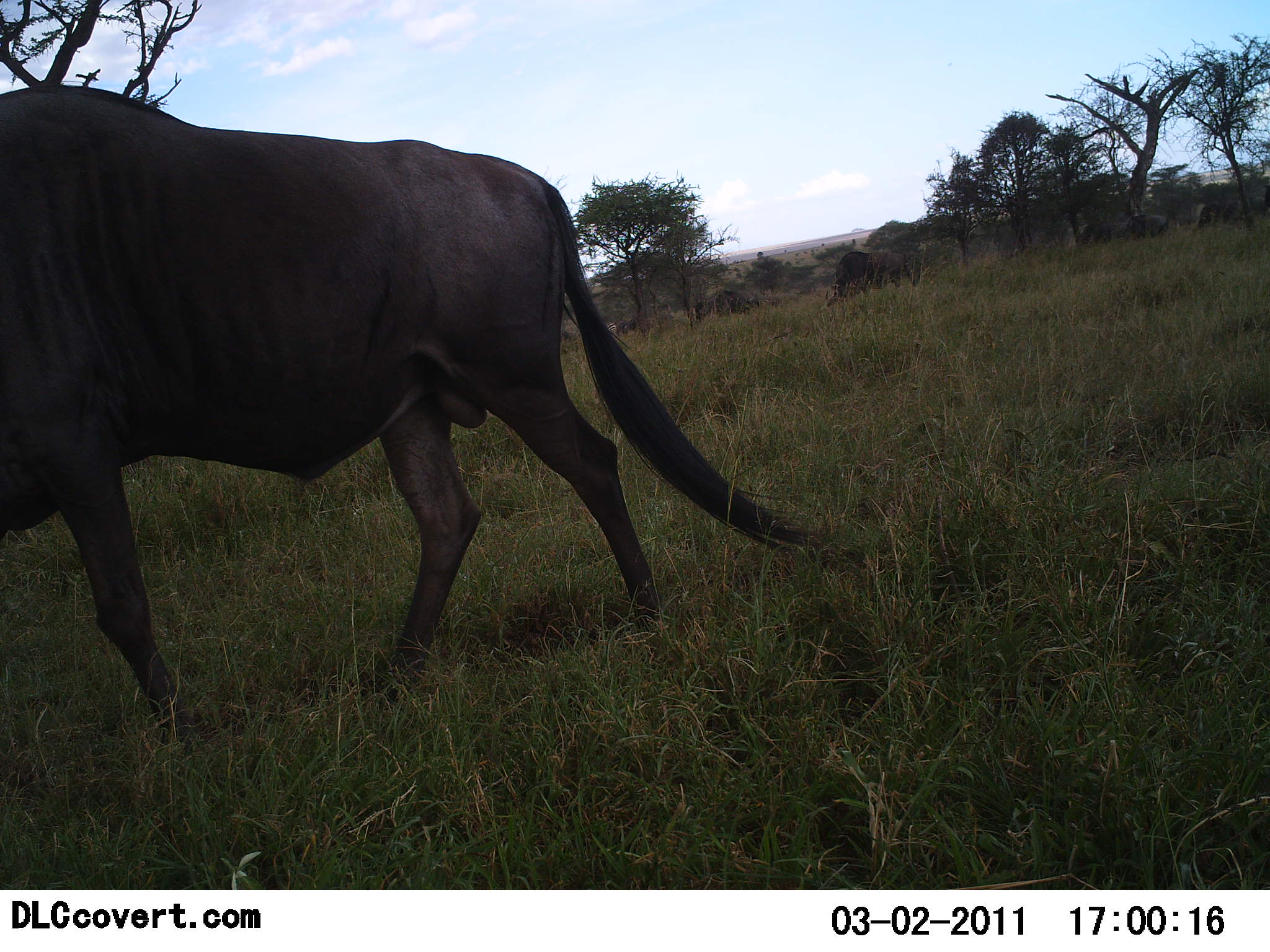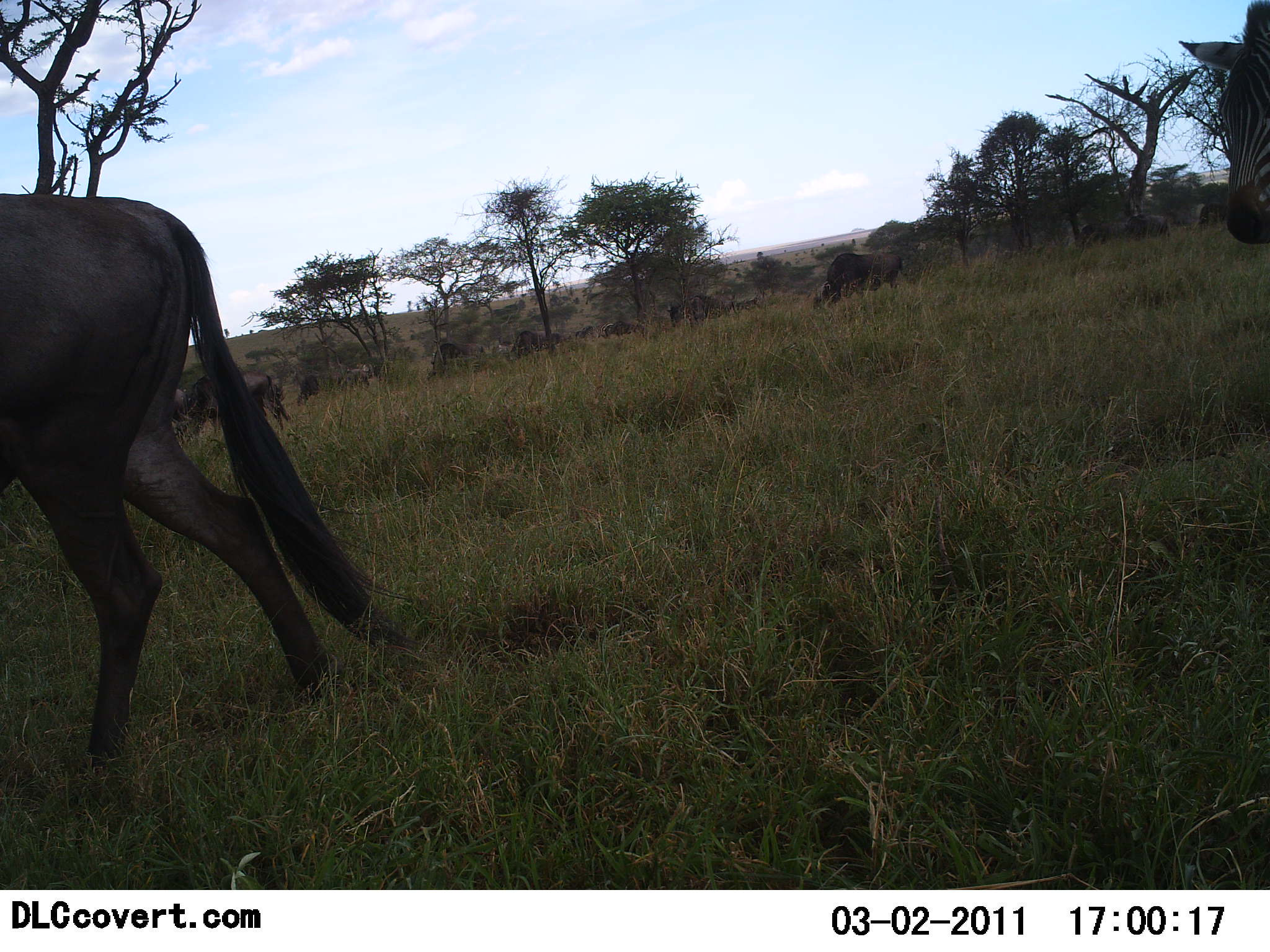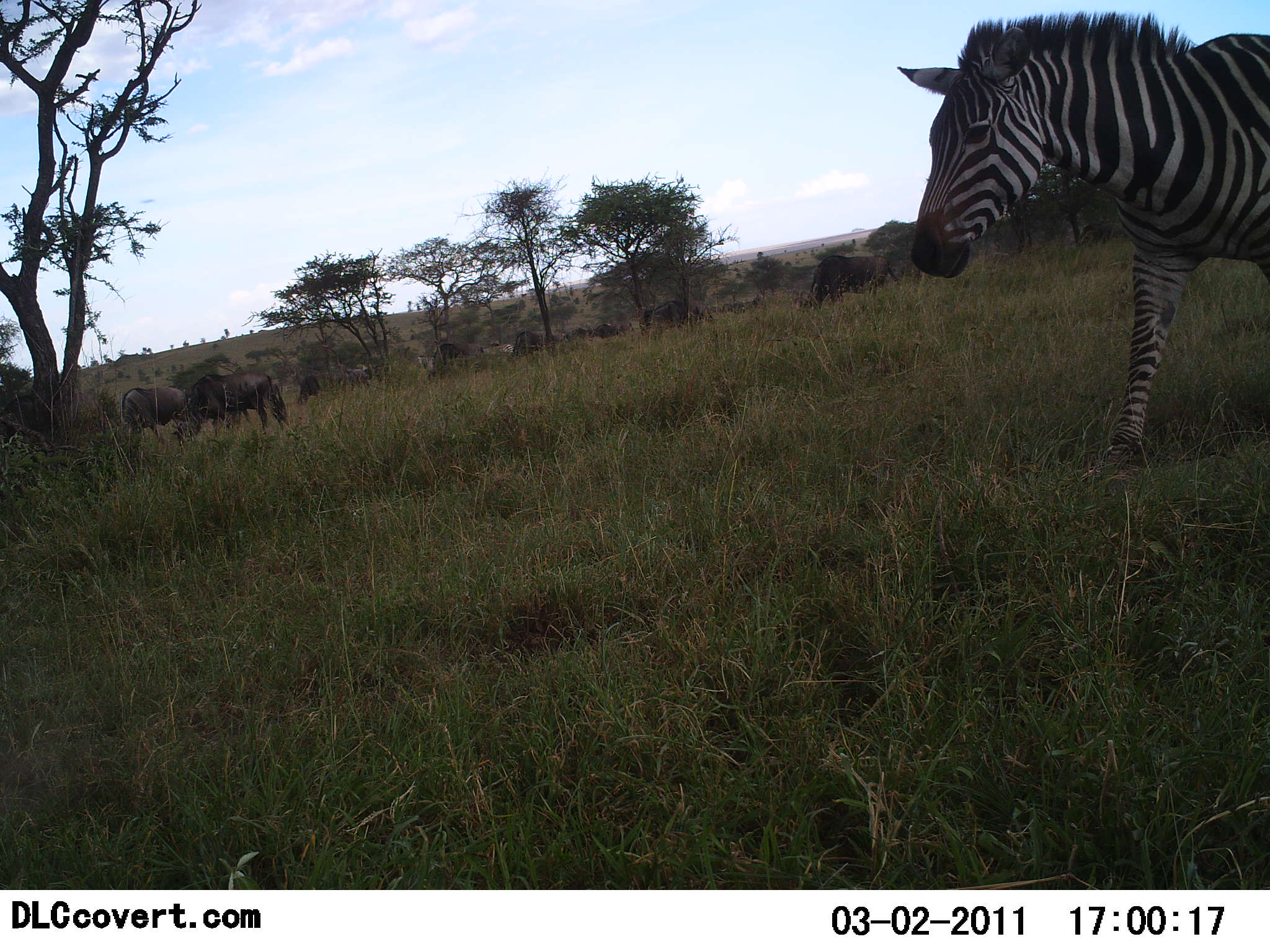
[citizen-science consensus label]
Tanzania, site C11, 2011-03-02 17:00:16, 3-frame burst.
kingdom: Animalia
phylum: Chordata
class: Mammalia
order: Artiodactyla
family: Bovidae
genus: Connochaetes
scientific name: Connochaetes taurinus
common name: blue wildebeest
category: wildebeest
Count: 11-50.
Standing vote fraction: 33%.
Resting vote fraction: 8%.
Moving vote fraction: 75%.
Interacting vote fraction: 0%.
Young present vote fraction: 0%.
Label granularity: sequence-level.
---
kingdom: Animalia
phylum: Chordata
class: Mammalia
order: Perissodactyla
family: Equidae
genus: Equus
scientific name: Equus quagga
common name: plains zebra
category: zebra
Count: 1.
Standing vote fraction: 7%.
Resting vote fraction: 0%.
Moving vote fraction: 93%.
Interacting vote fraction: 0%.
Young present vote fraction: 0%.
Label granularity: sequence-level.